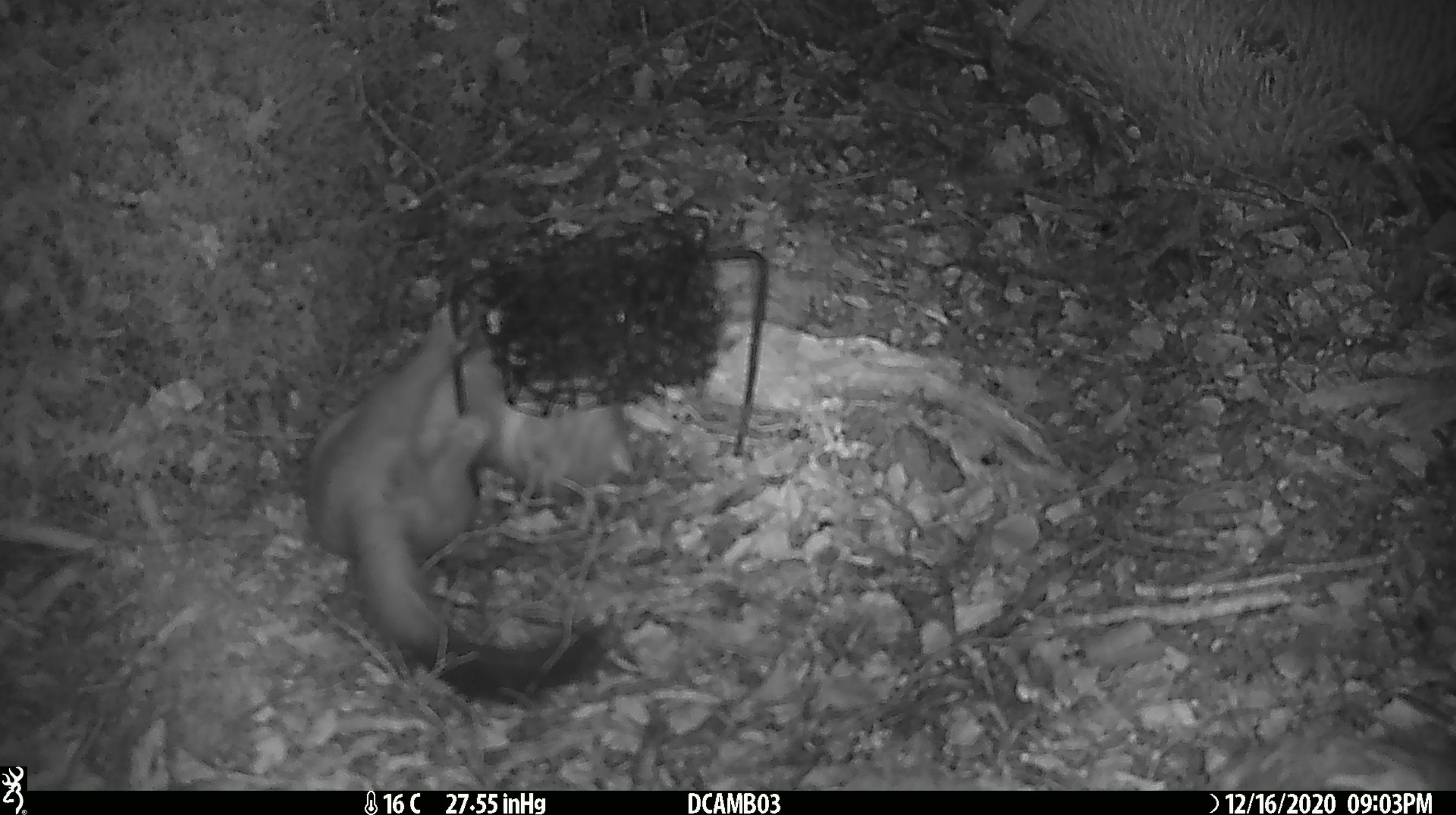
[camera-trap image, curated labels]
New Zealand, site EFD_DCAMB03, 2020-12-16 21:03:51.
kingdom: Animalia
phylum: Chordata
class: Mammalia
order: Carnivora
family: Mustelidae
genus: Mustela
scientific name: Mustela erminea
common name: stoat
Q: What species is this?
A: Stoat (Mustela erminea).